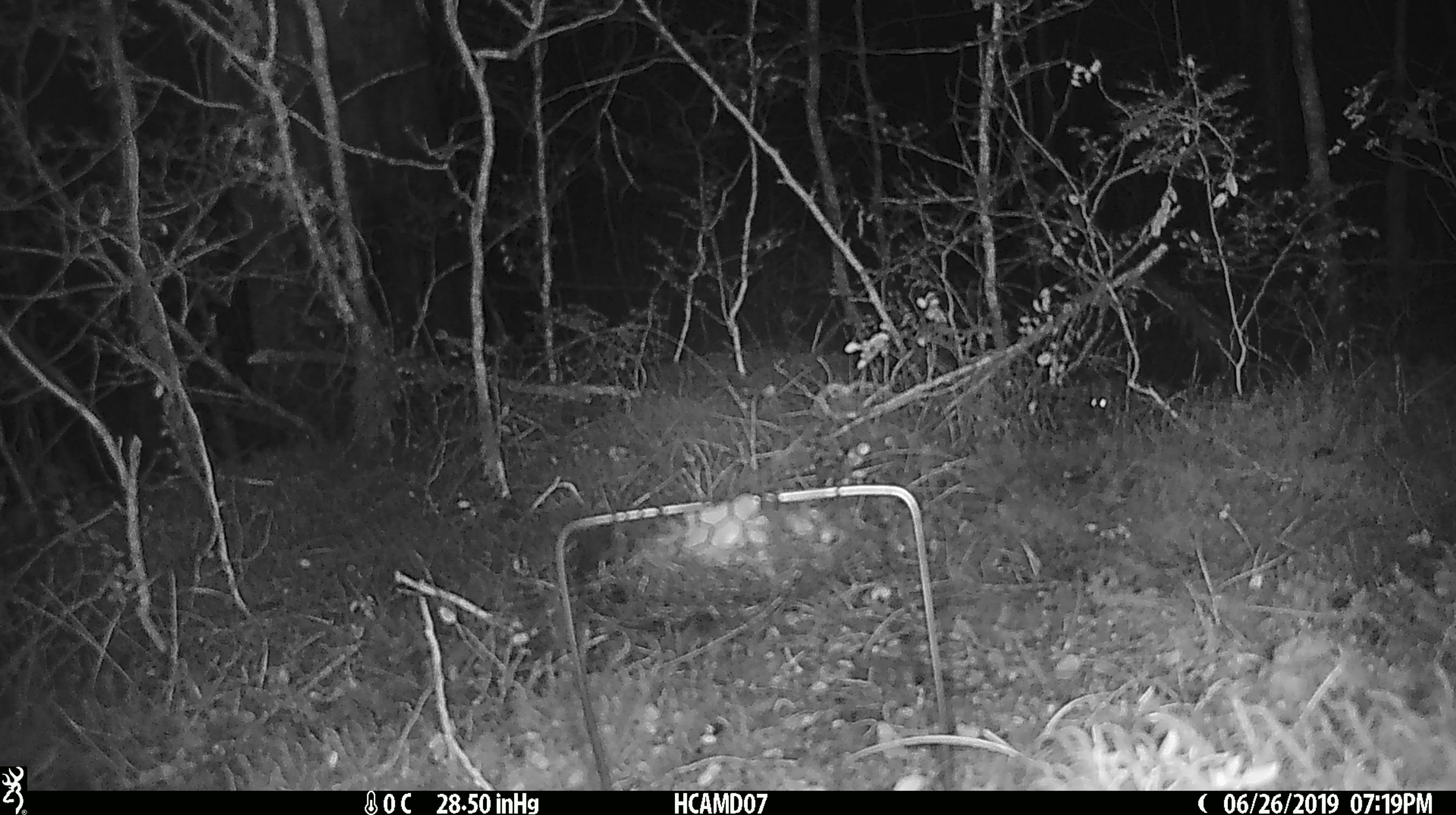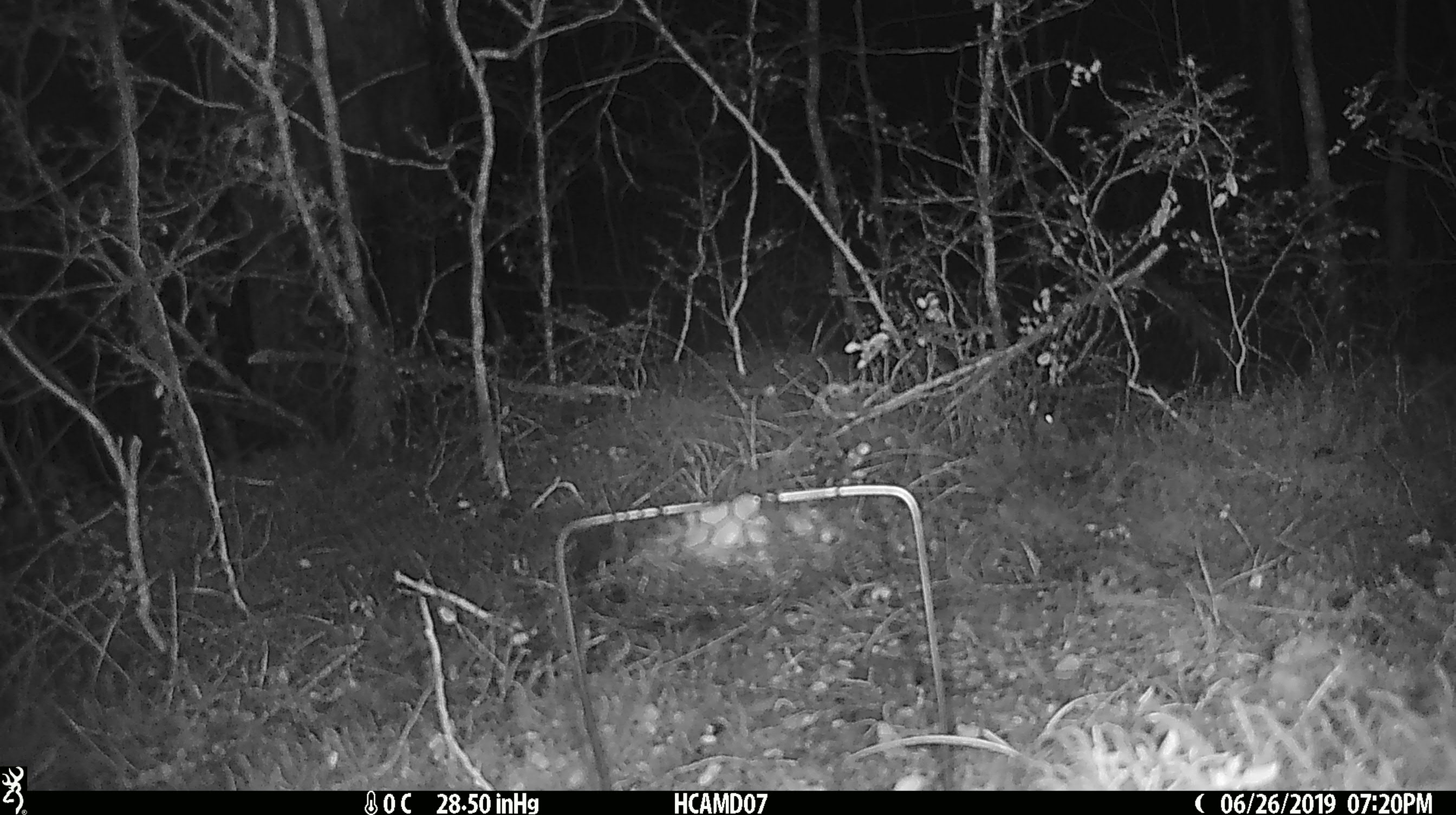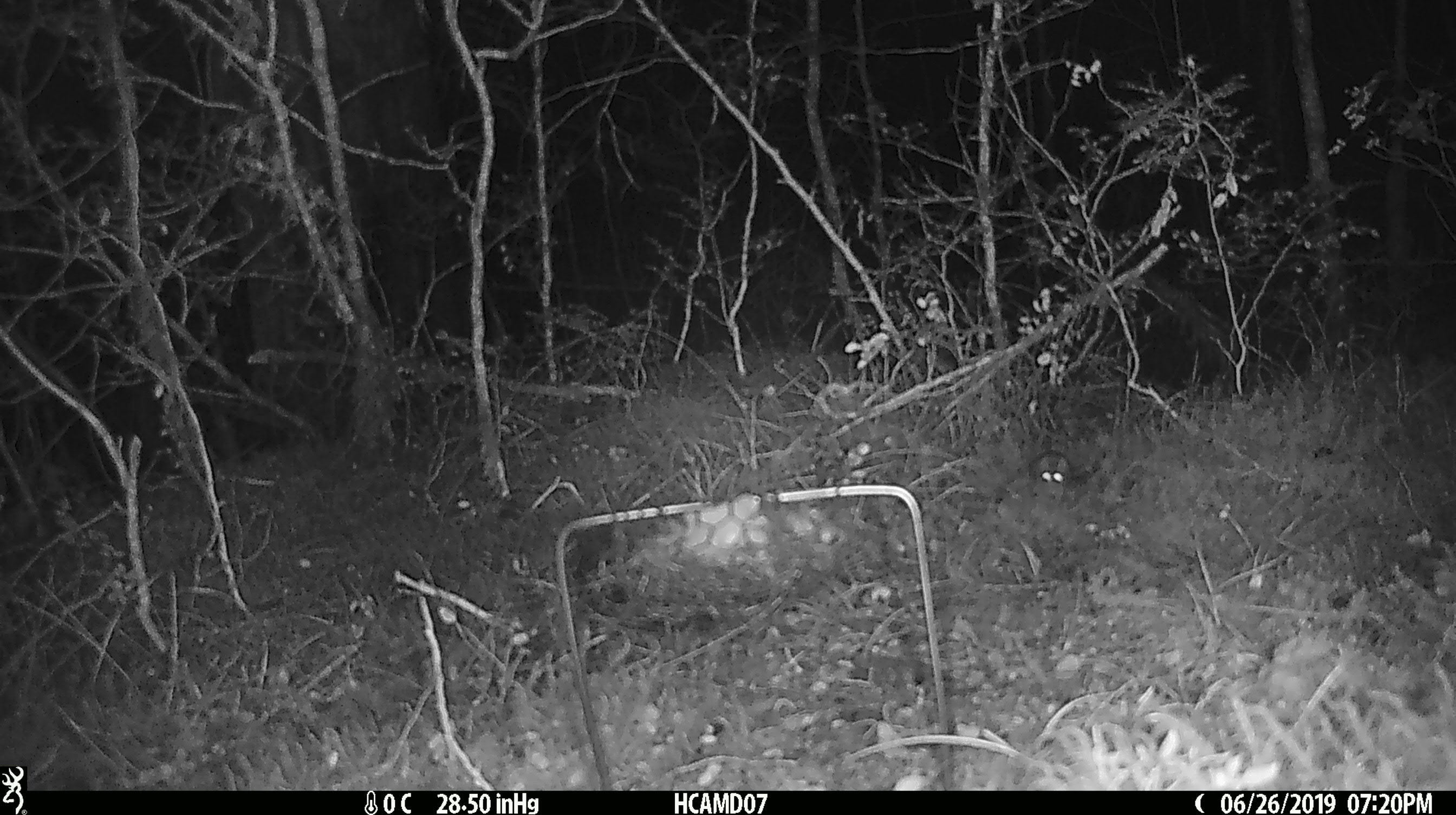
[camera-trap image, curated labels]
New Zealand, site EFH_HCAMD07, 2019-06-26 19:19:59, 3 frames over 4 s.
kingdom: Animalia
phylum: Chordata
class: Mammalia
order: Rodentia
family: Muridae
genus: Mus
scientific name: Mus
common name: mouse